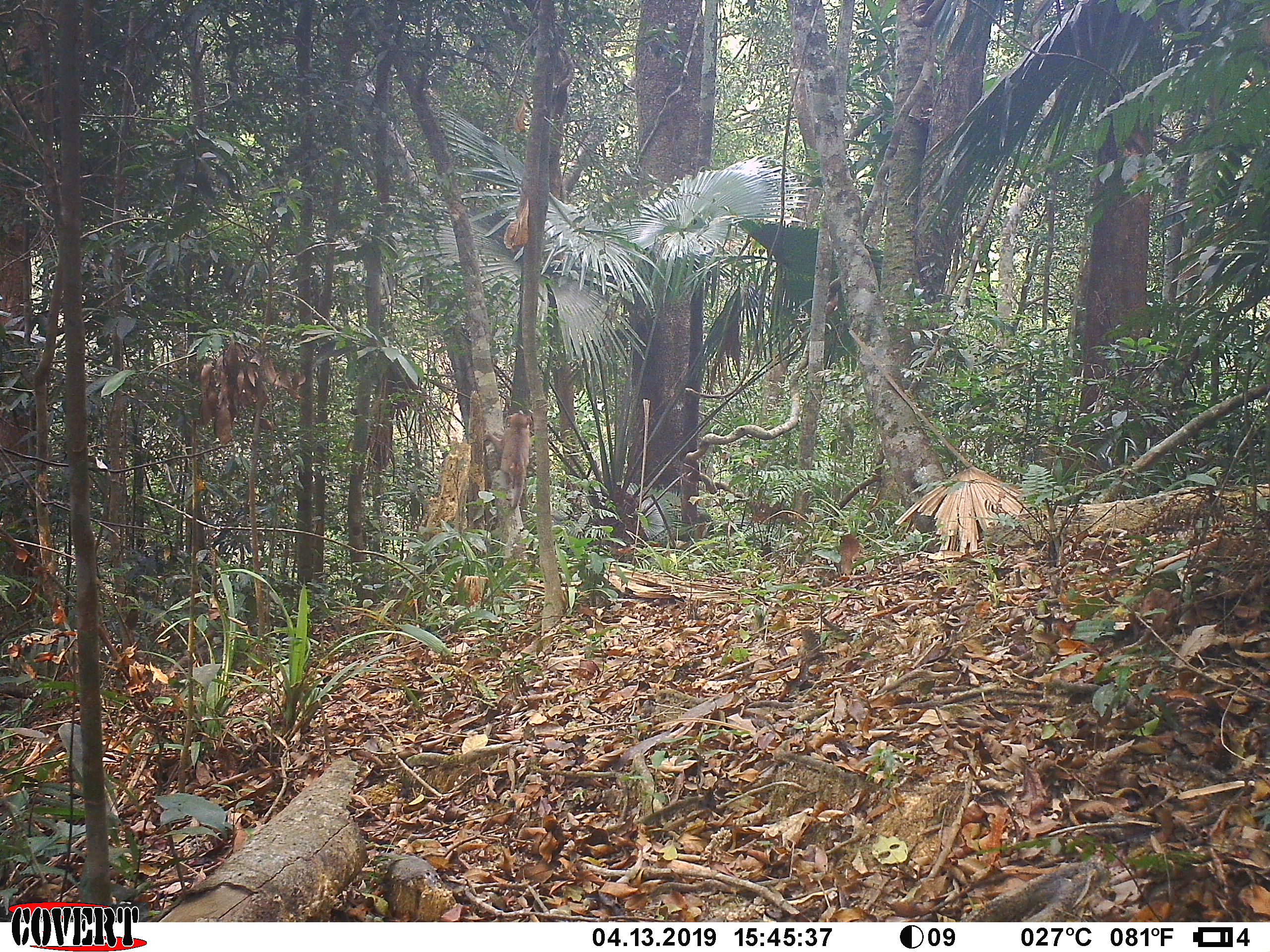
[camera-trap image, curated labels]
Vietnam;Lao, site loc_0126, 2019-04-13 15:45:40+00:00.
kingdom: Animalia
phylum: Chordata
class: Mammalia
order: Primates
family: Cercopithecidae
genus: Macaca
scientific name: Macaca nemestrina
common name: pig-tailed macaque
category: pig tailed macaque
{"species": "pig tailed macaque (pig-tailed macaque) (Macaca nemestrina)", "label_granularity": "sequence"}